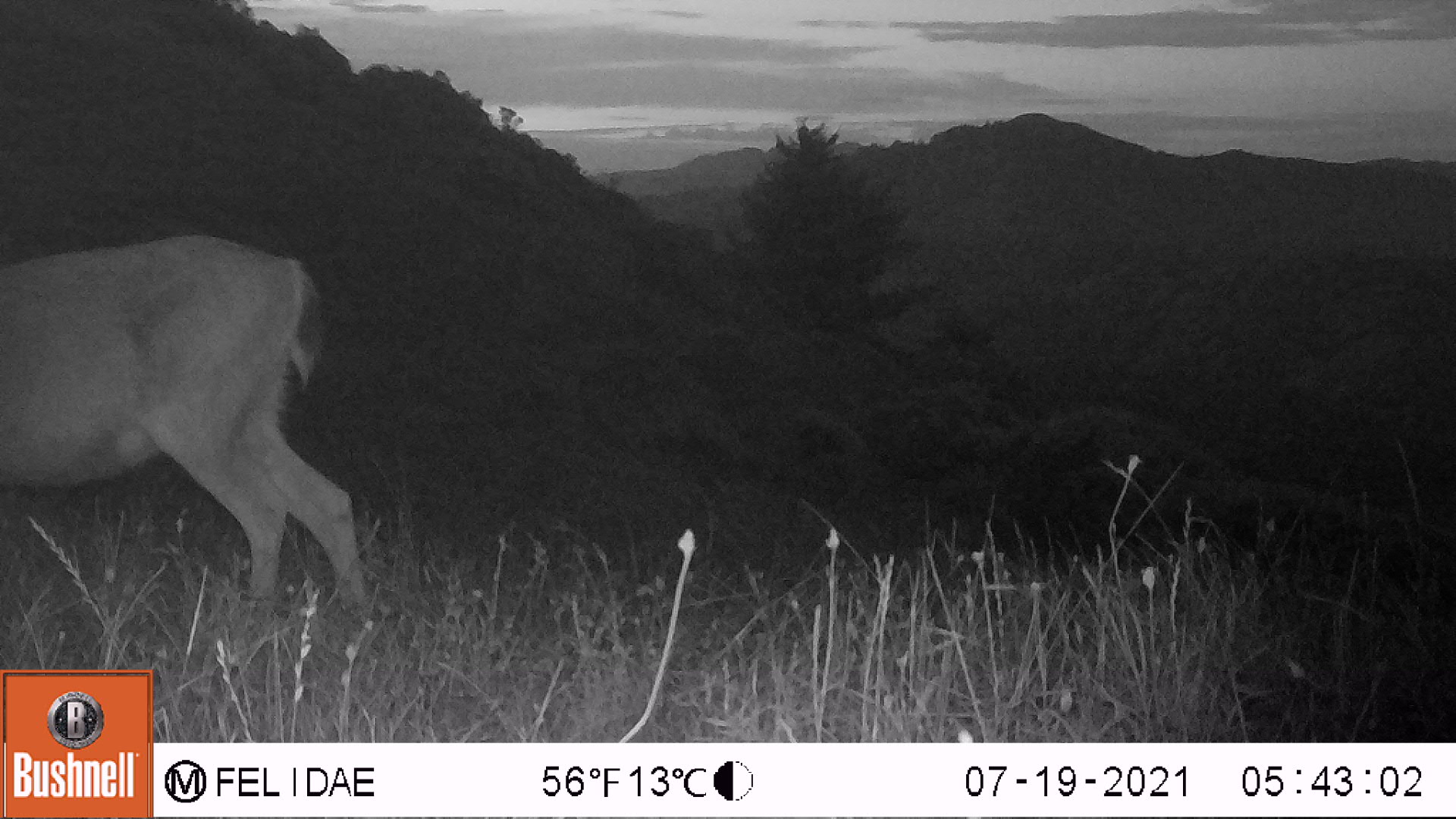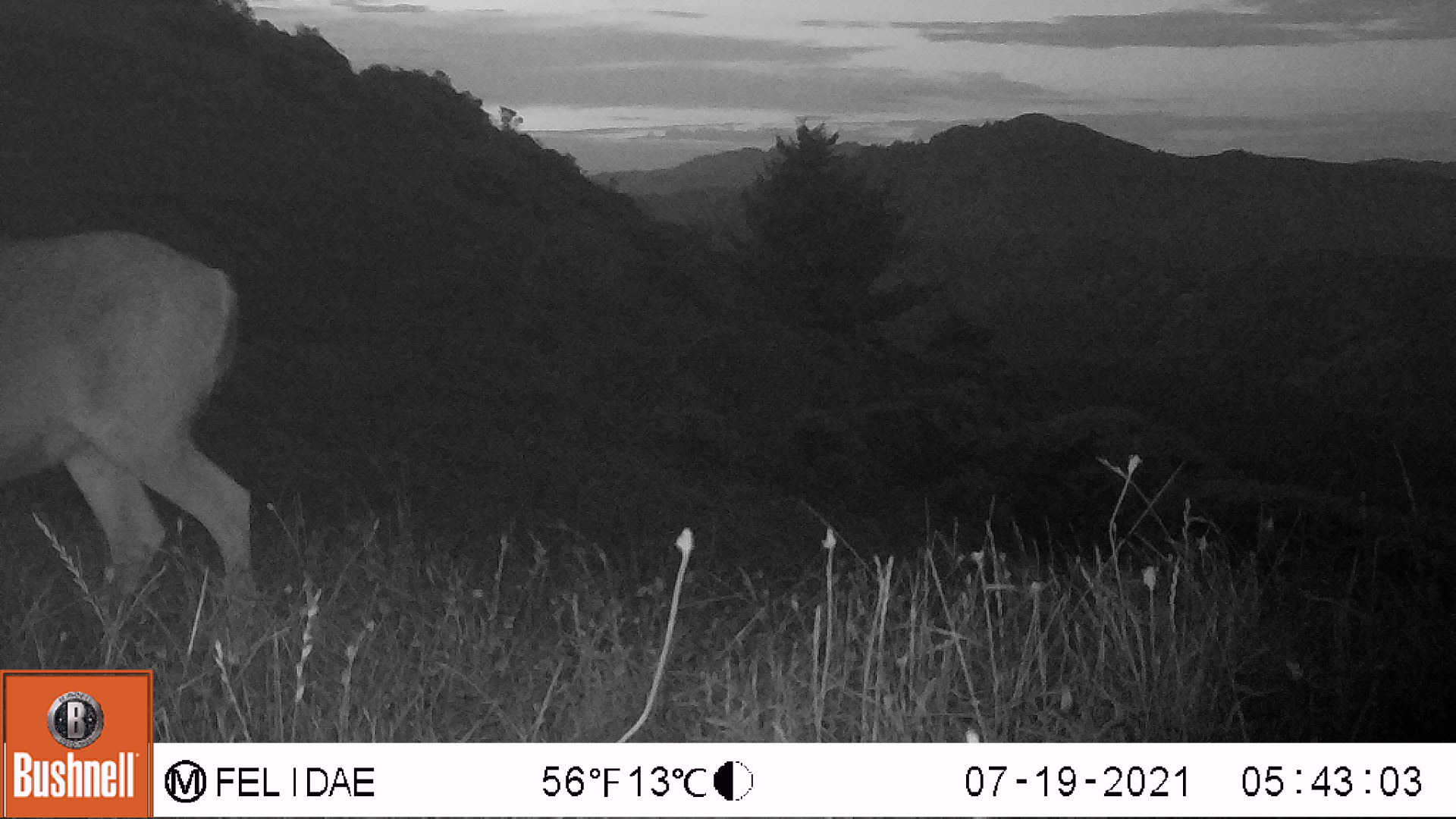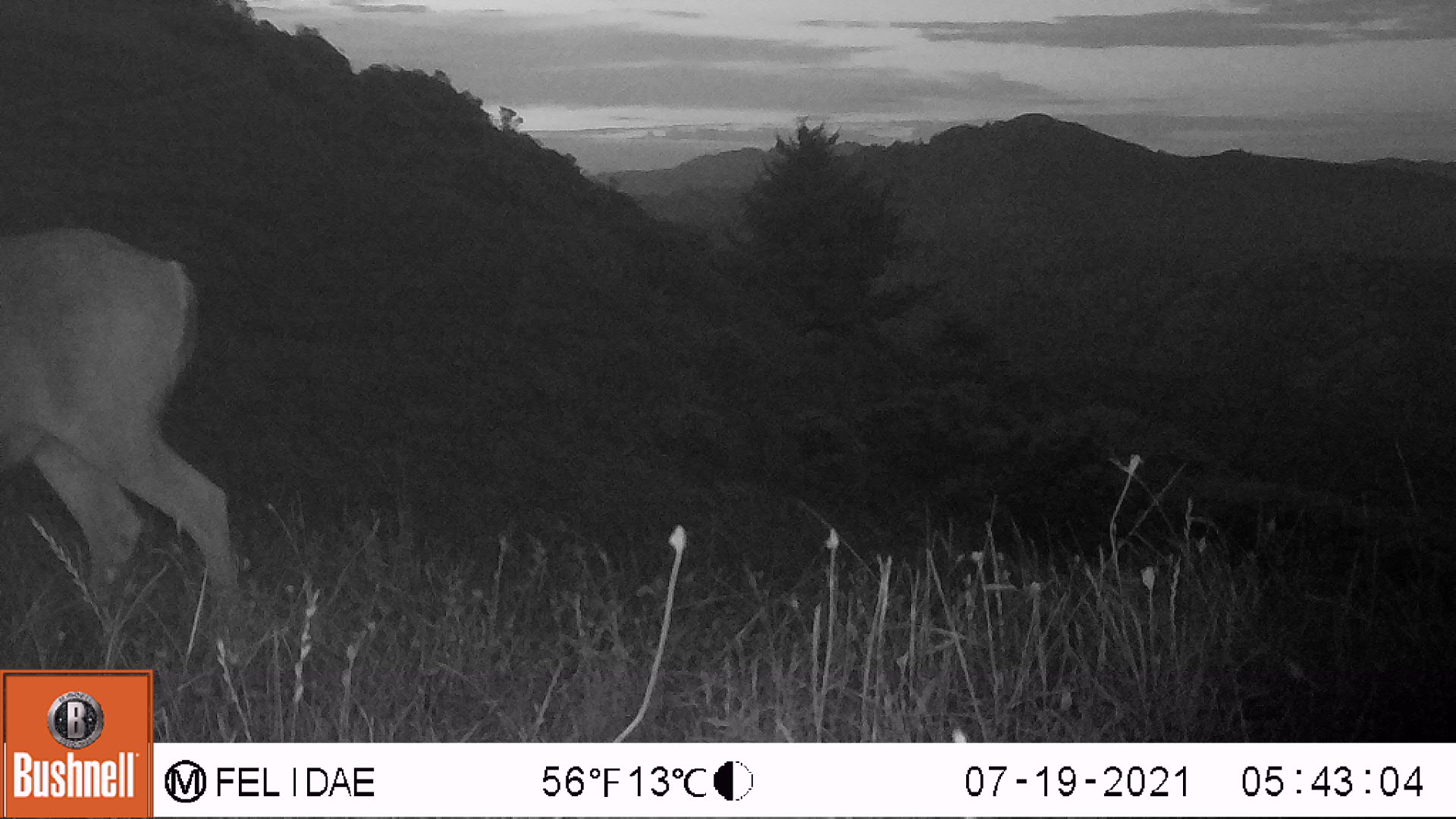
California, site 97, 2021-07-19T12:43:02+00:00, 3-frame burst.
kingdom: Animalia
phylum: Chordata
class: Mammalia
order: Artiodactyla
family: Cervidae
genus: Odocoileus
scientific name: Odocoileus hemionus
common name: mule deer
Mule deer (Odocoileus hemionus).